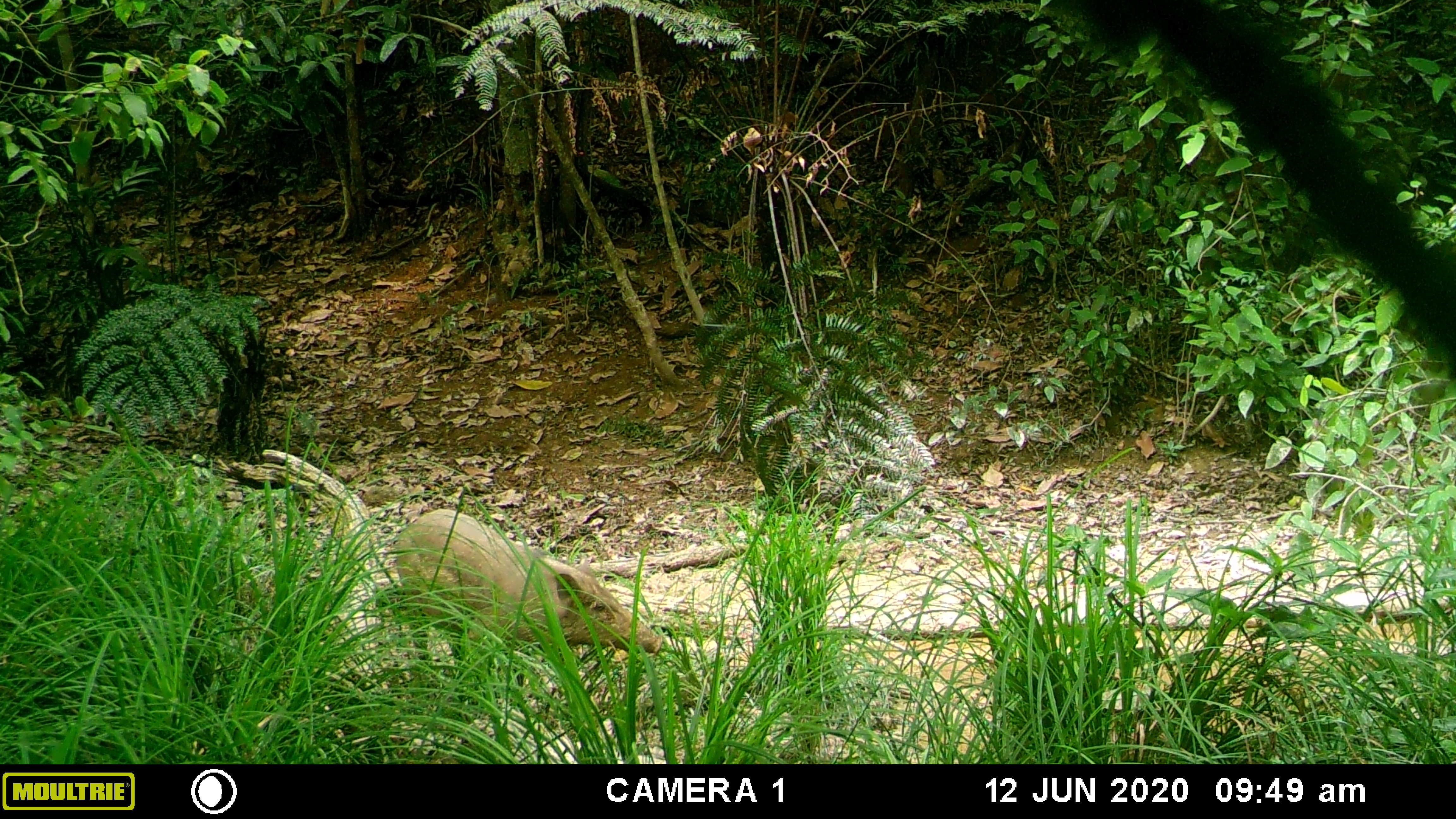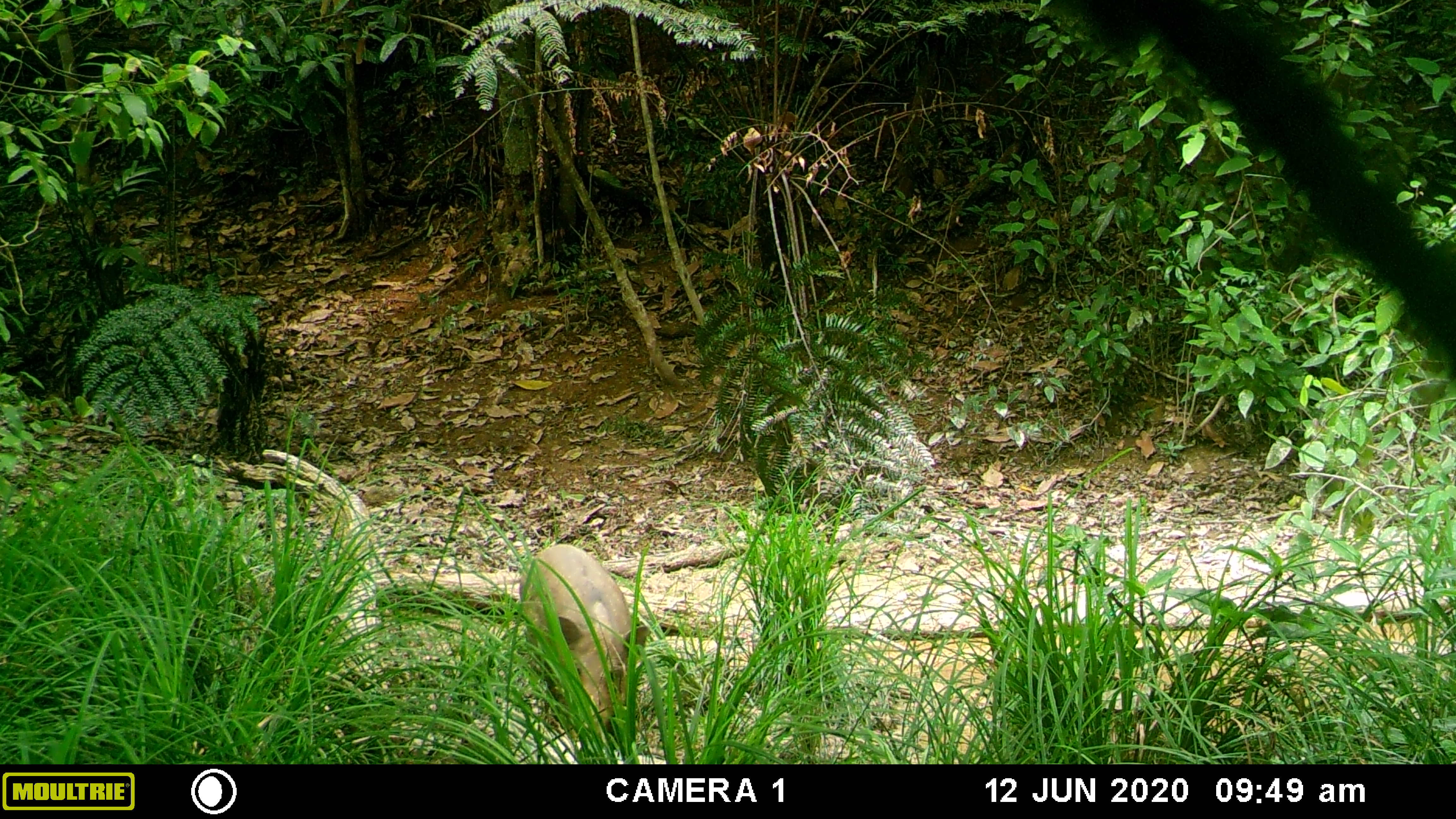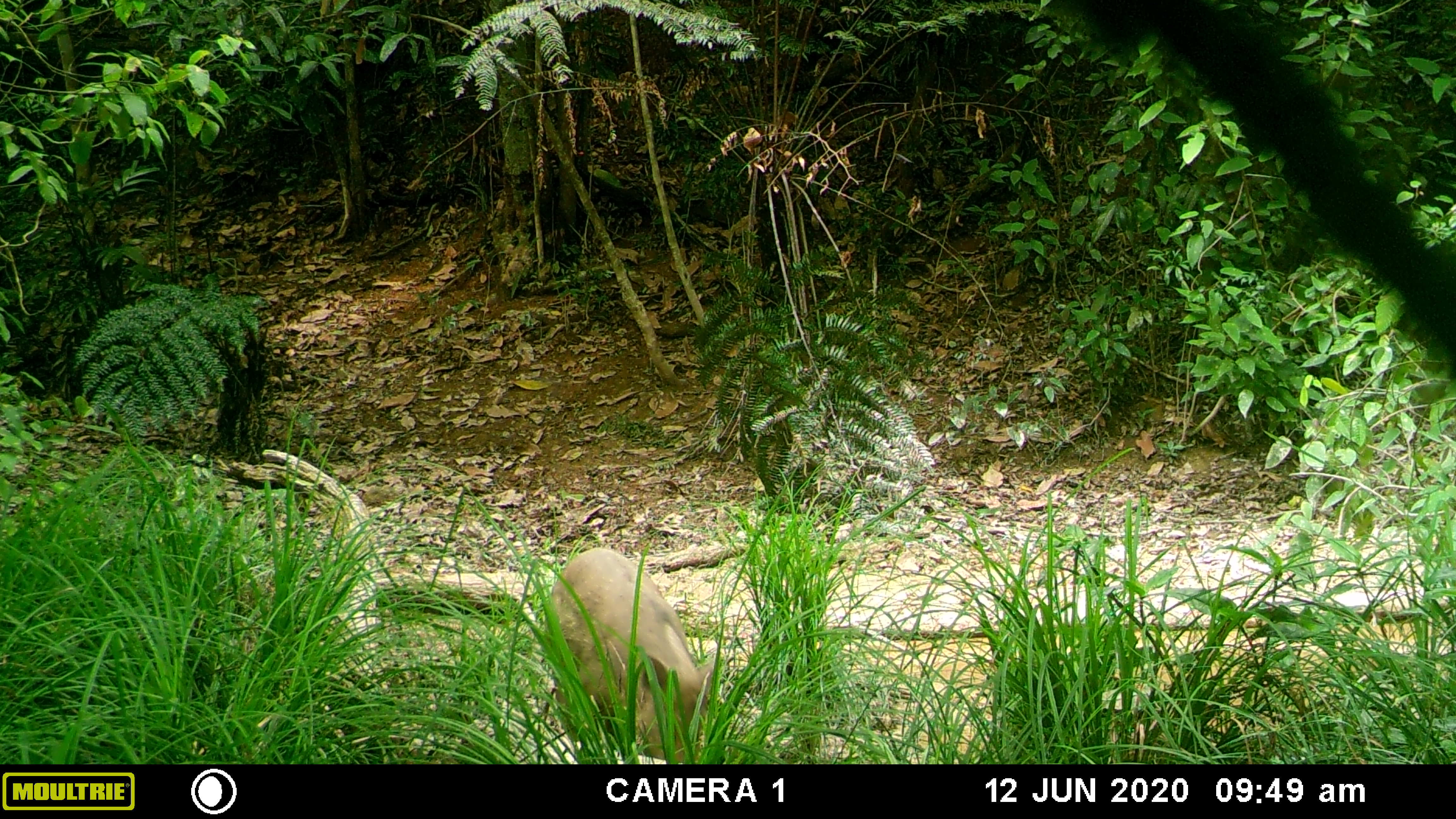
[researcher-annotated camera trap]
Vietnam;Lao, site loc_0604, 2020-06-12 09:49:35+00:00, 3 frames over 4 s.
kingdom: Animalia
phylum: Chordata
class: Mammalia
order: Artiodactyla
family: Suidae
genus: Sus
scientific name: Sus scrofa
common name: eurasian wild pig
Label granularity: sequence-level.